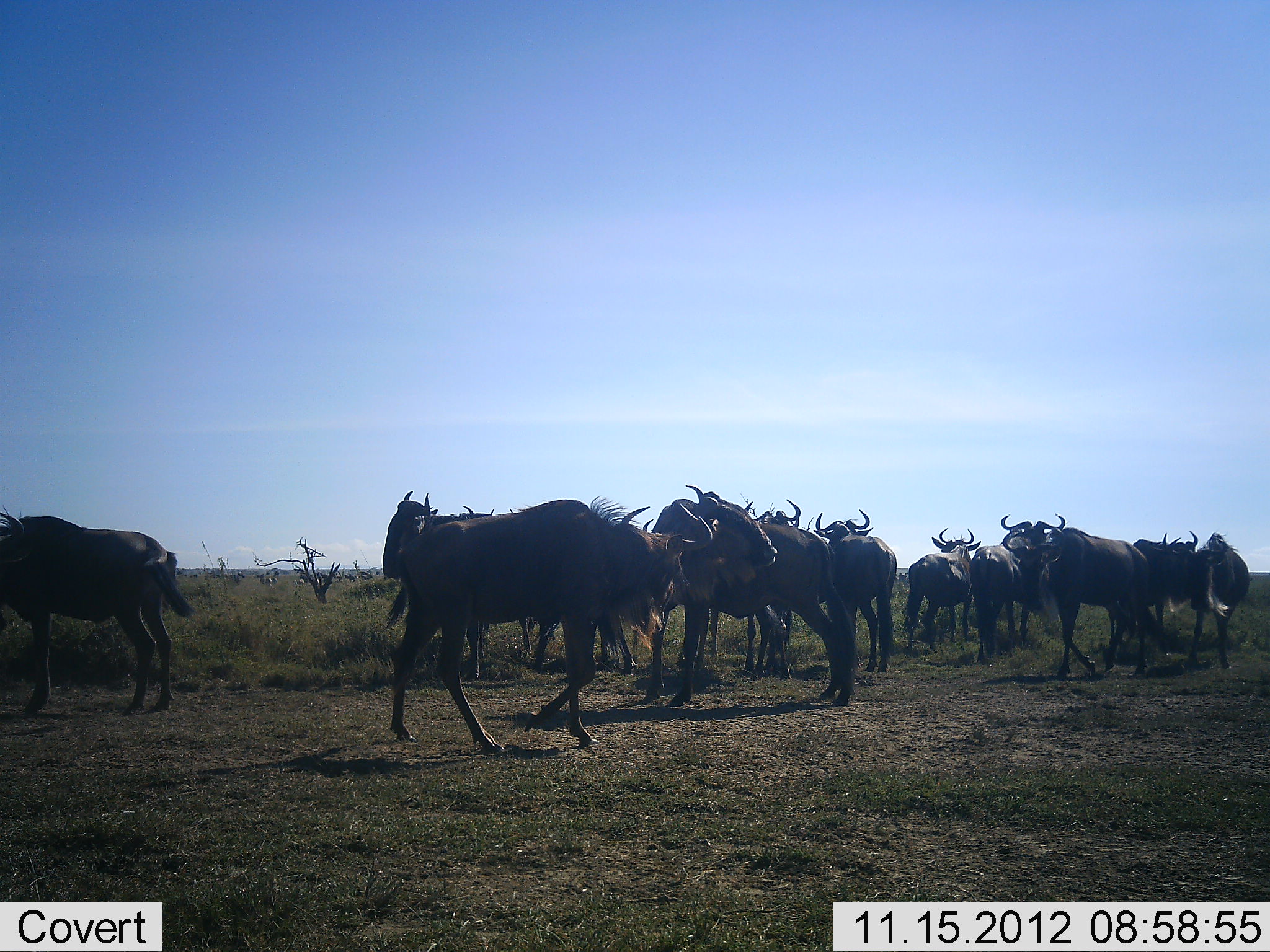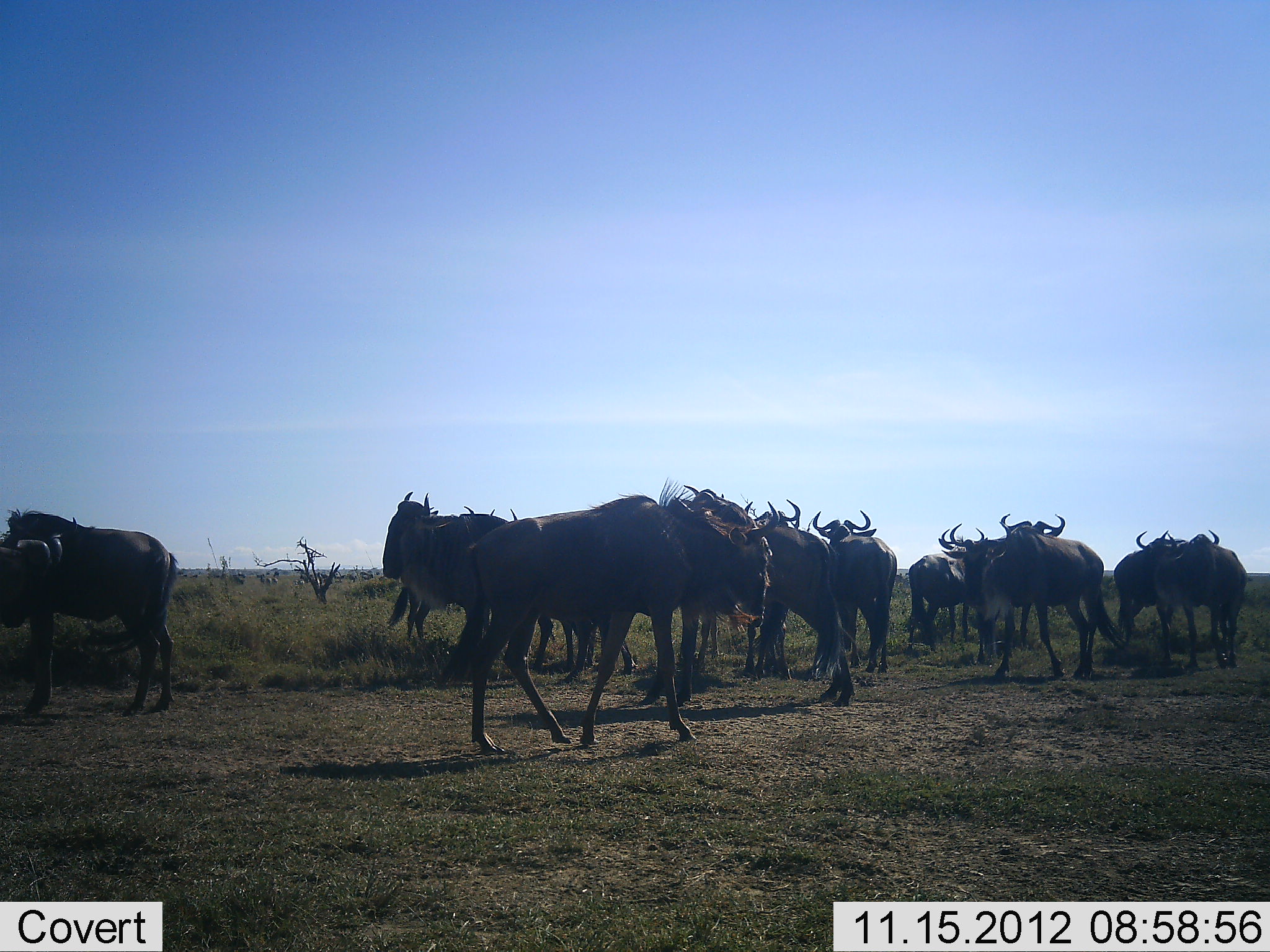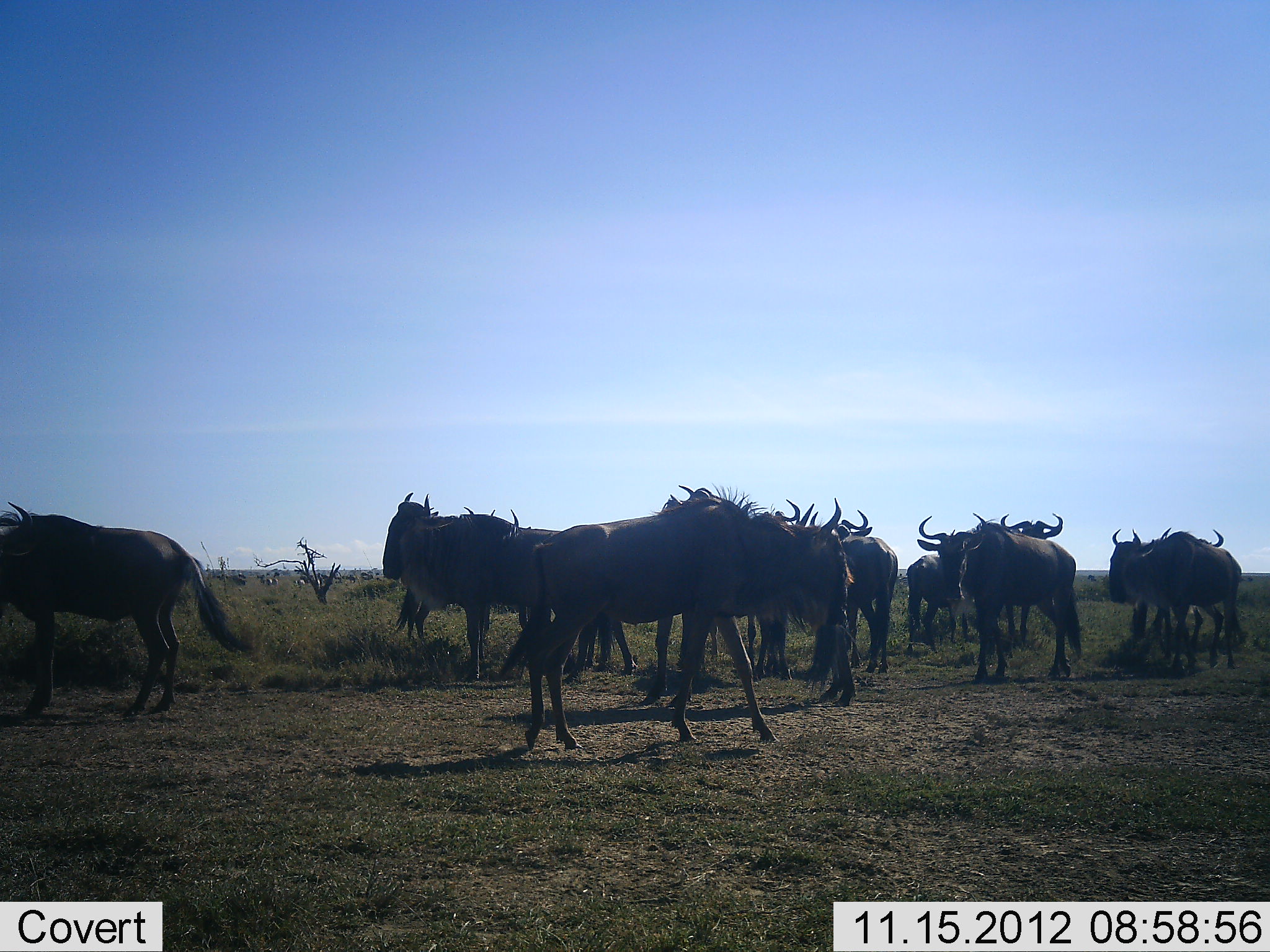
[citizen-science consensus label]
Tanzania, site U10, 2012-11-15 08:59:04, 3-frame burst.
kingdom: Animalia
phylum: Chordata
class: Mammalia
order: Artiodactyla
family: Bovidae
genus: Connochaetes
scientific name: Connochaetes taurinus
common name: blue wildebeest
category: wildebeest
Wildebeest (blue wildebeest) (Connochaetes taurinus), count 11-50. Behavior (volunteer vote fractions): standing 80%, resting 0%, moving 70%, interacting 10%. Young present (vote fraction): 0%. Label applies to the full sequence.